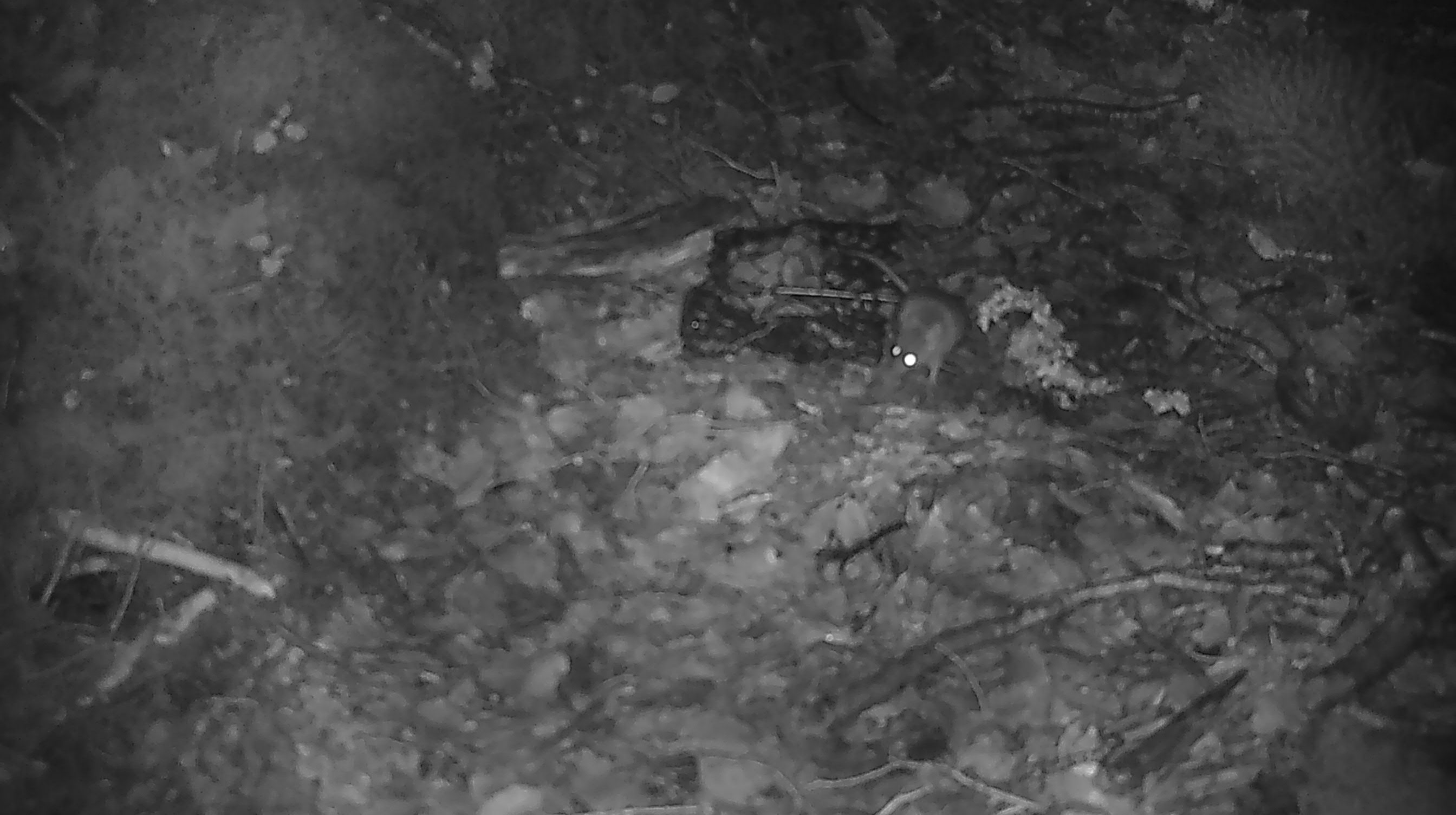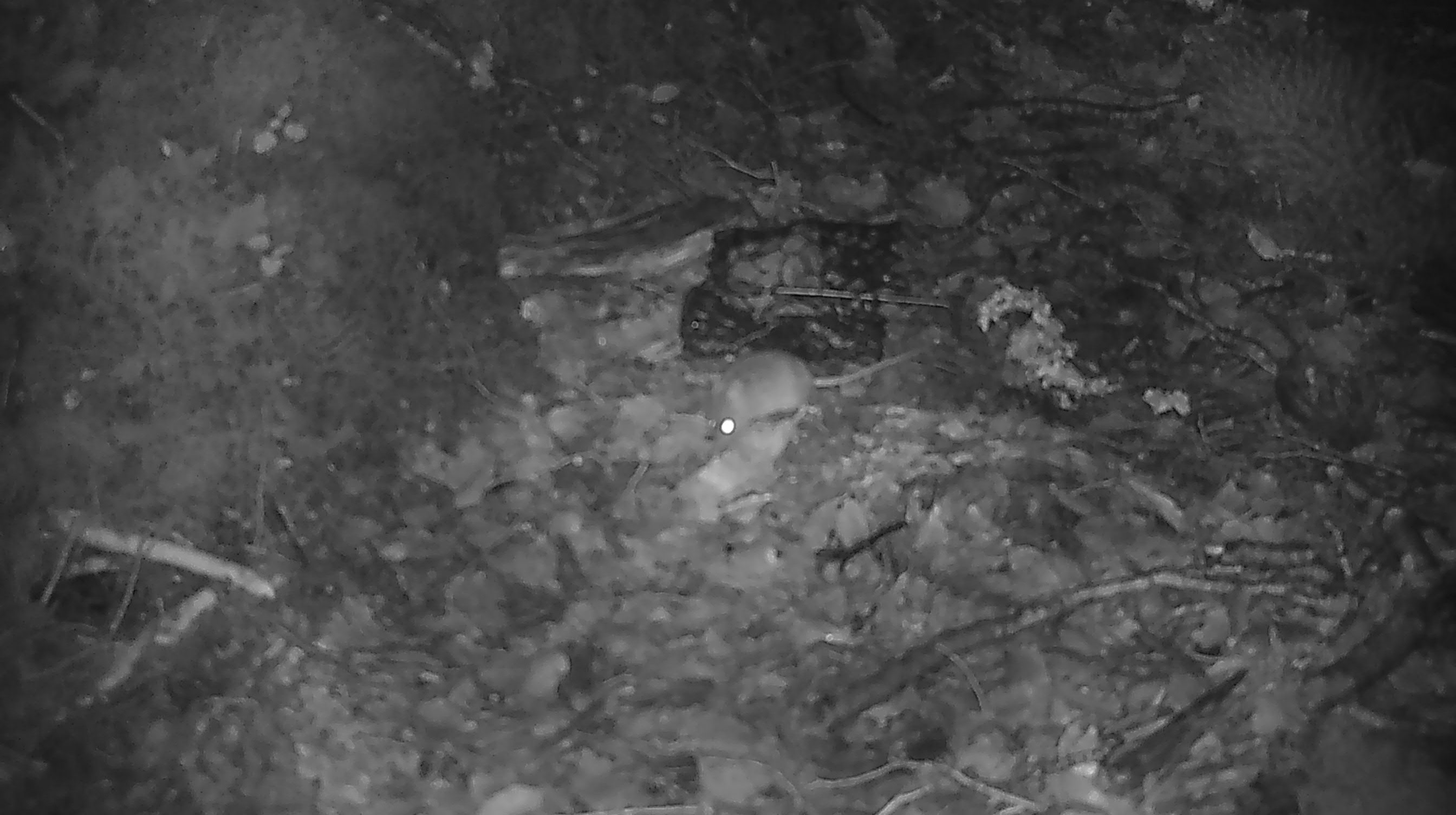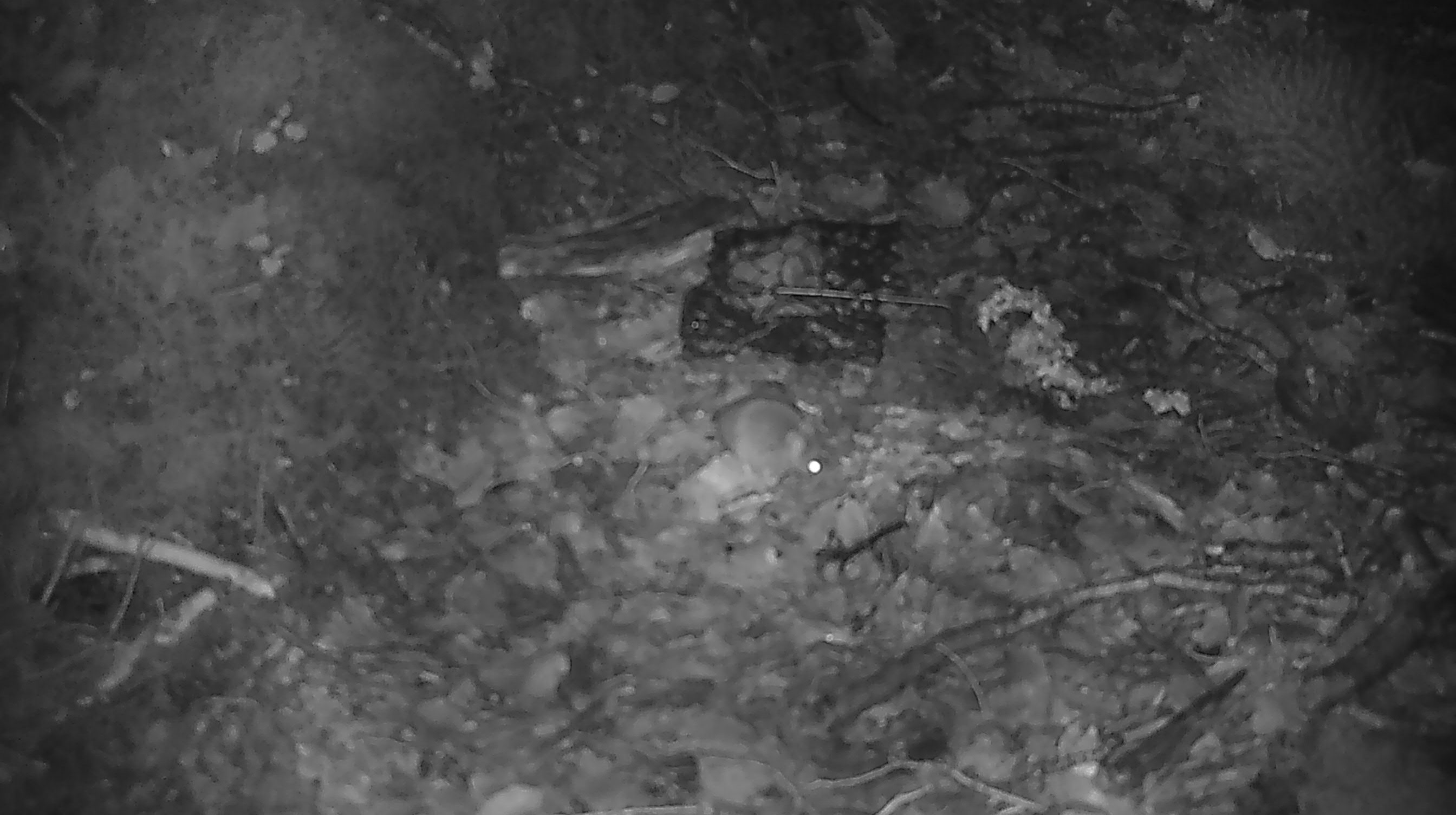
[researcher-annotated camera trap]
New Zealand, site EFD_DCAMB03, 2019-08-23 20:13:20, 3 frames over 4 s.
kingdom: Animalia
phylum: Chordata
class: Mammalia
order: Rodentia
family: Muridae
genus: Mus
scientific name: Mus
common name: mouse